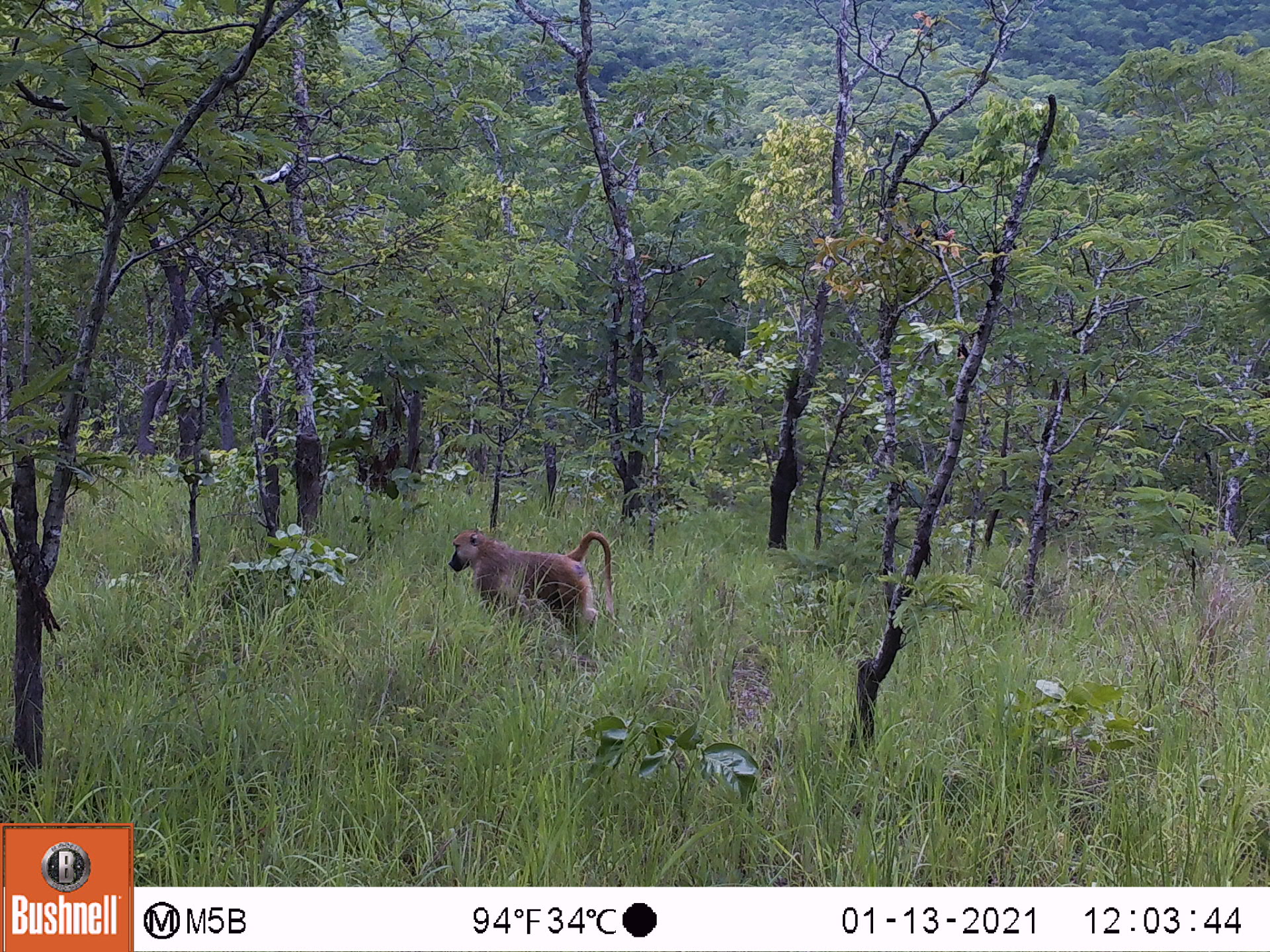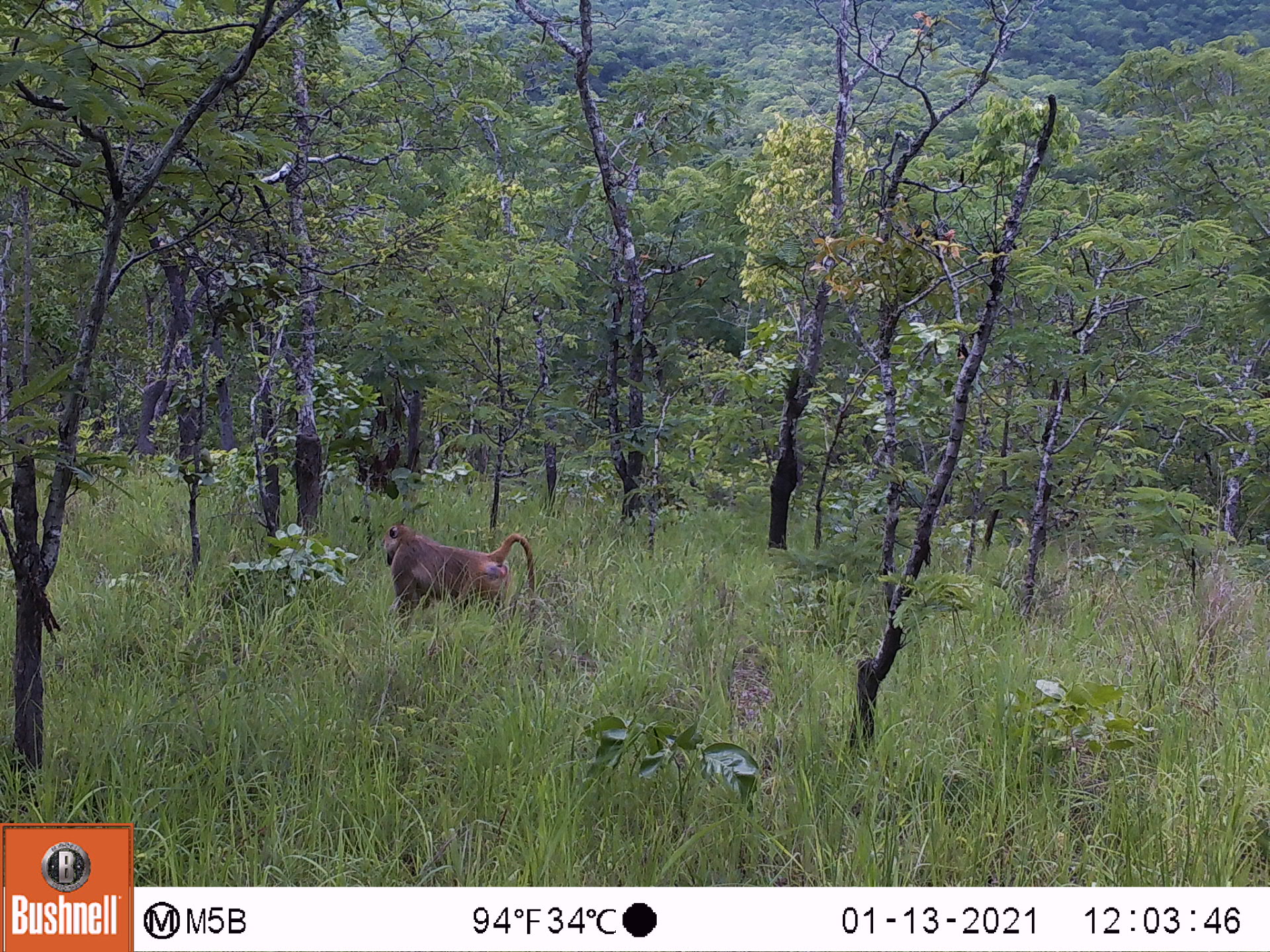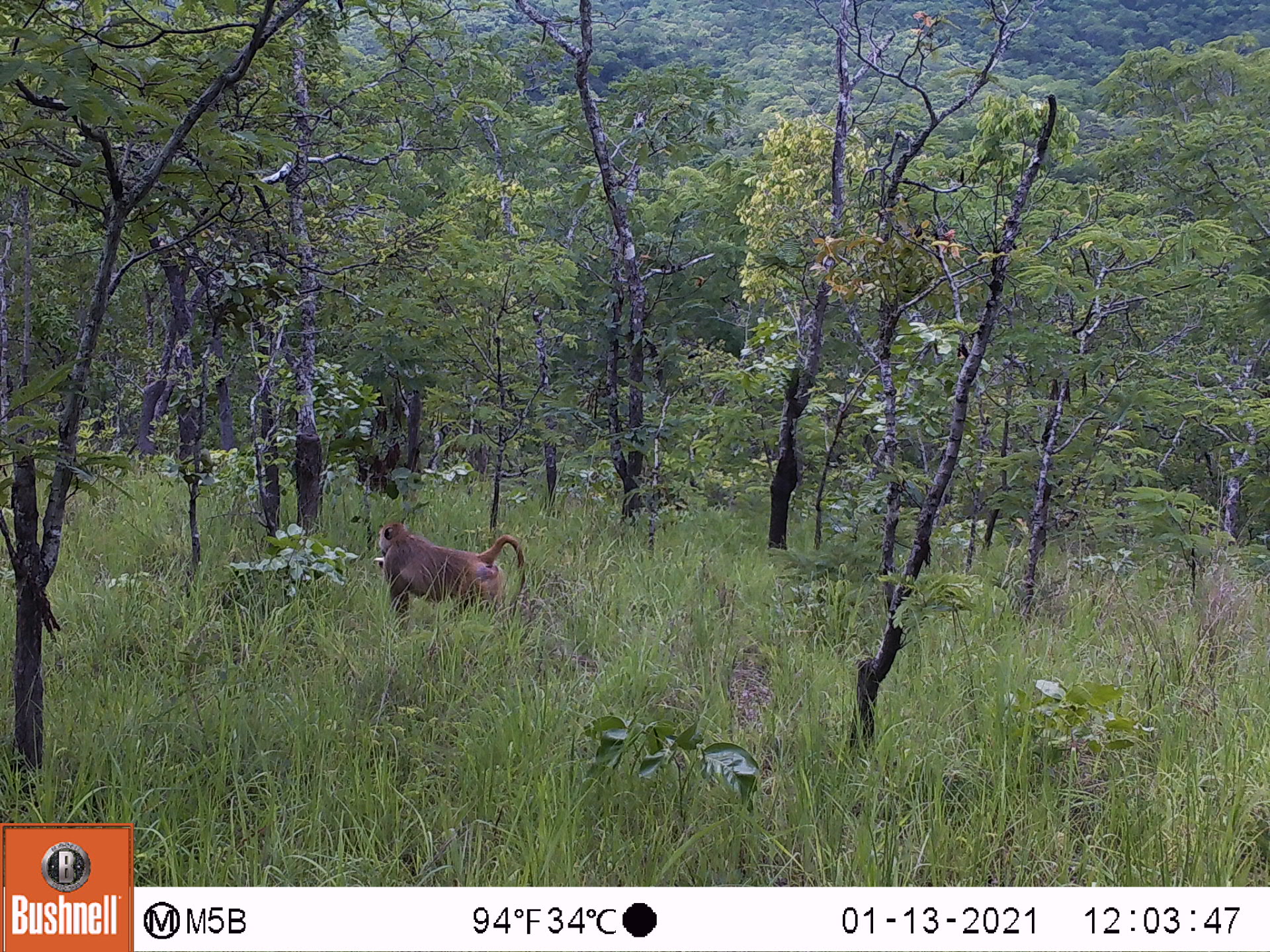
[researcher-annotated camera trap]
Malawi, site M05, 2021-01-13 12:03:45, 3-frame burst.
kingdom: Animalia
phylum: Chordata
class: Mammalia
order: Primates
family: Cercopithecidae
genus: Papio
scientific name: Papio cynocephalus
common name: yellow baboon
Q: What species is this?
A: Yellow baboon (Papio cynocephalus).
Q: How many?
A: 1.